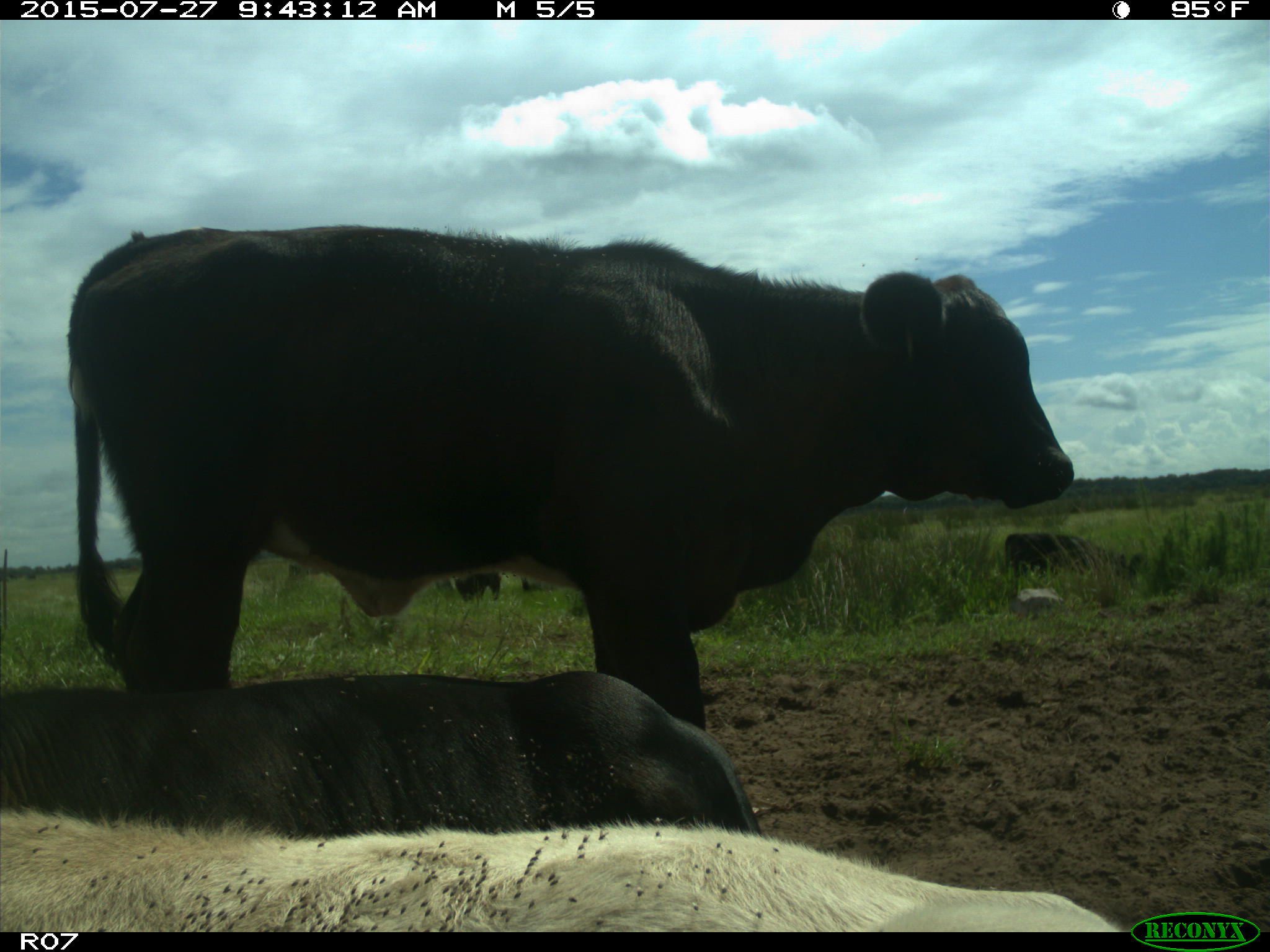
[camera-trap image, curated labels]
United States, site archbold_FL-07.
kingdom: Animalia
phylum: Chordata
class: Mammalia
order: Artiodactyla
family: Bovidae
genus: Bos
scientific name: Bos taurus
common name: domestic cow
Bos taurus (domestic cow).